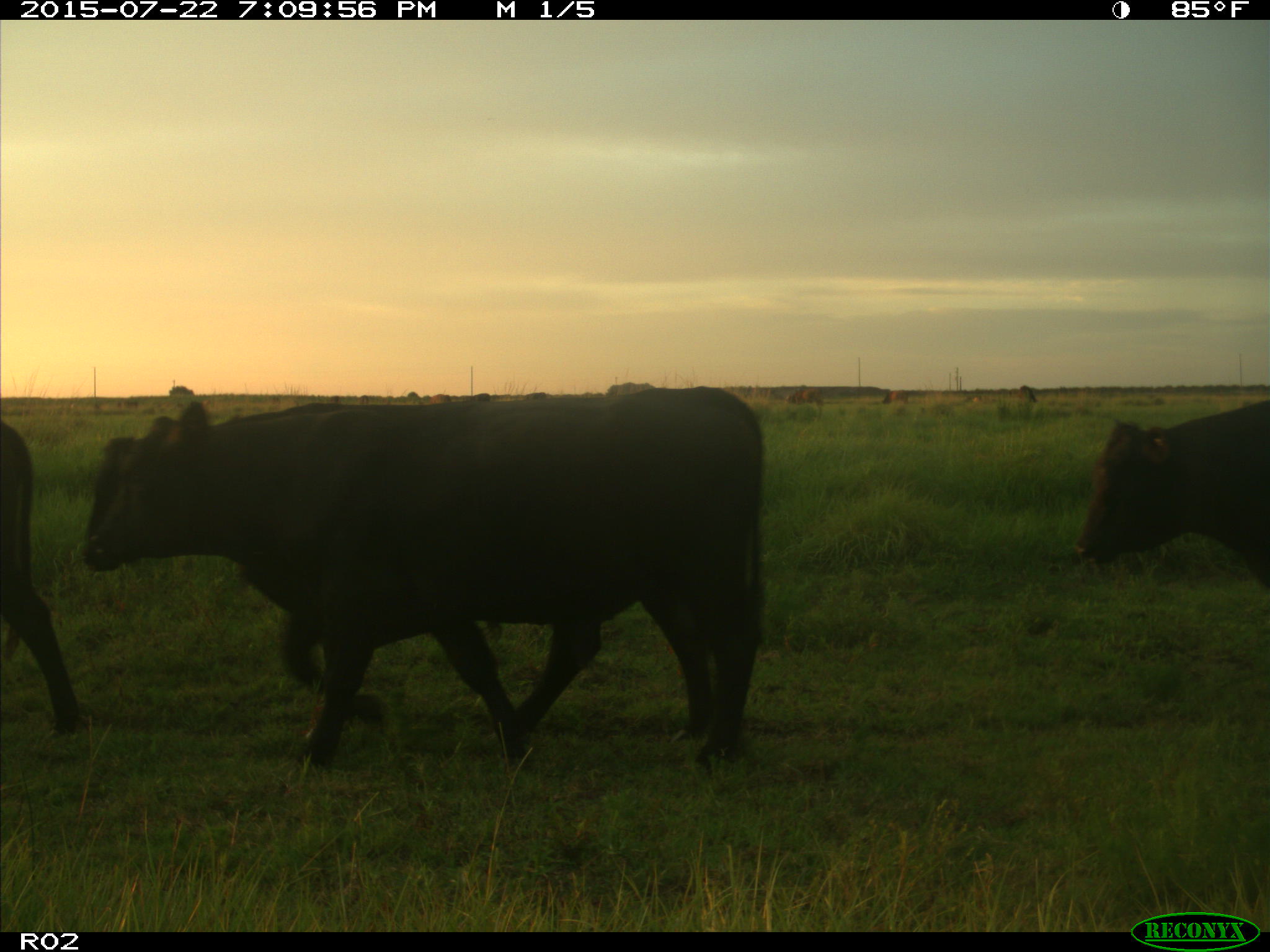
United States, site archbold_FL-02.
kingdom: Animalia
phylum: Chordata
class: Mammalia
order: Artiodactyla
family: Bovidae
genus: Bos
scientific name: Bos taurus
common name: domestic cow